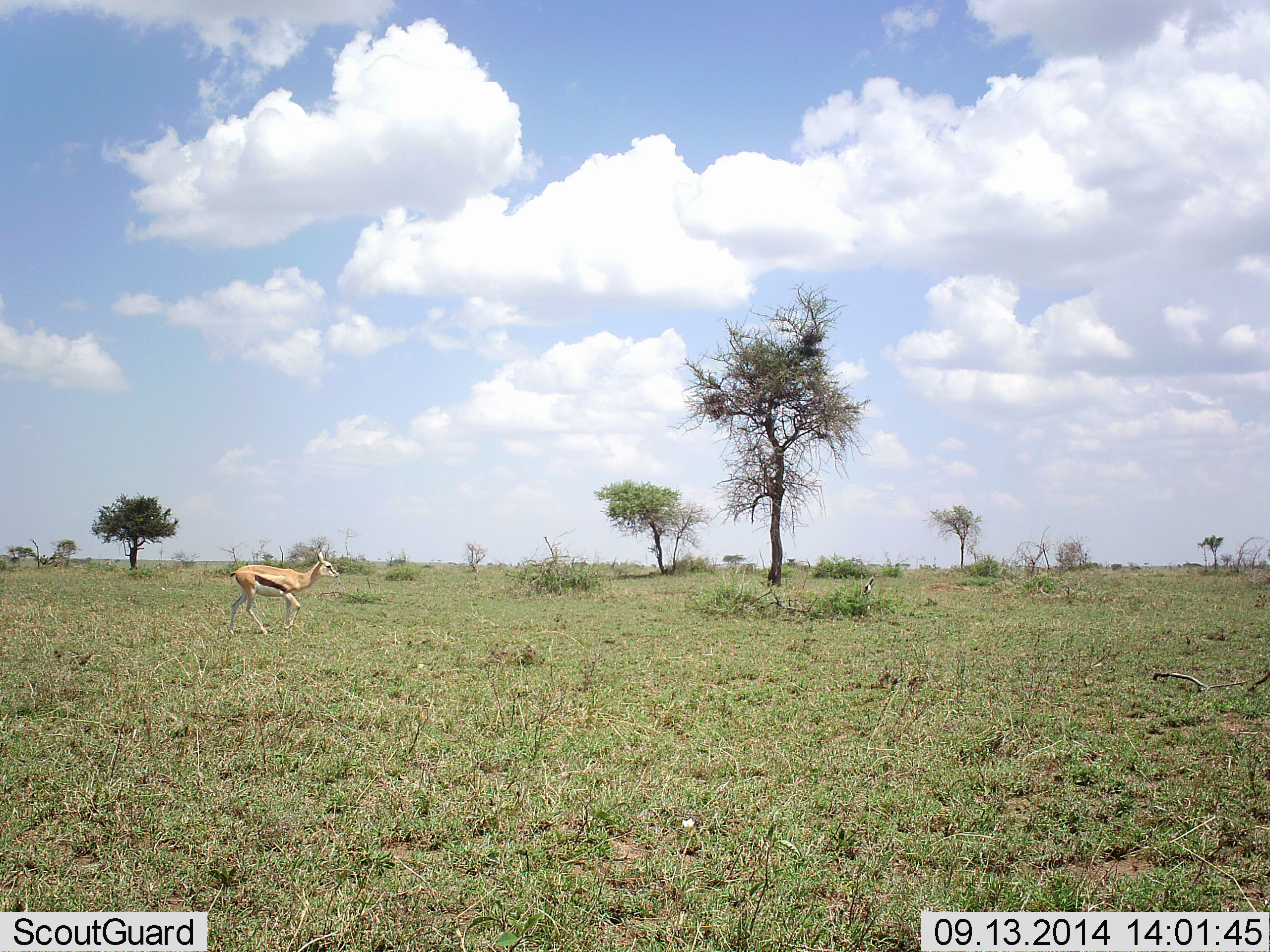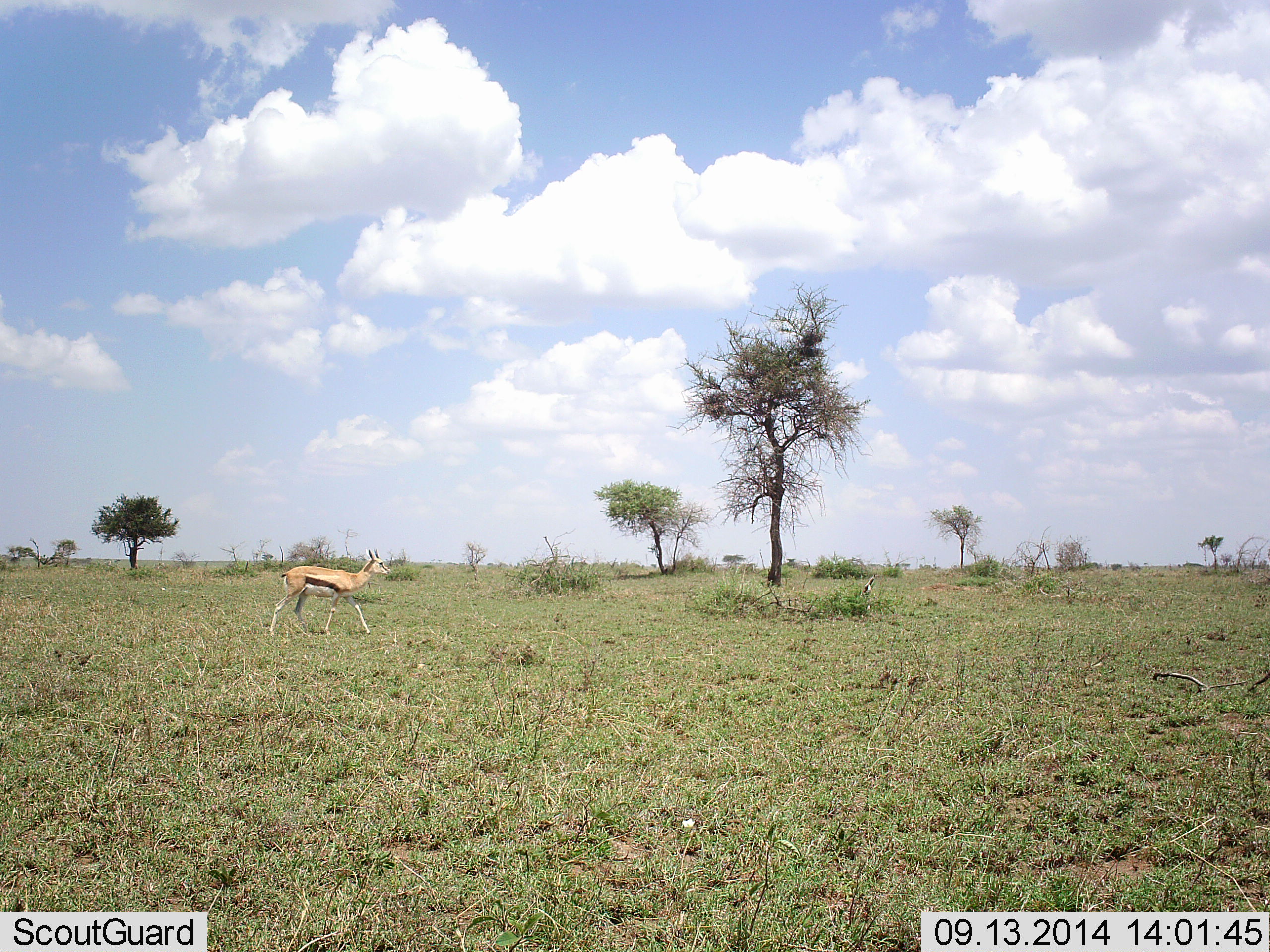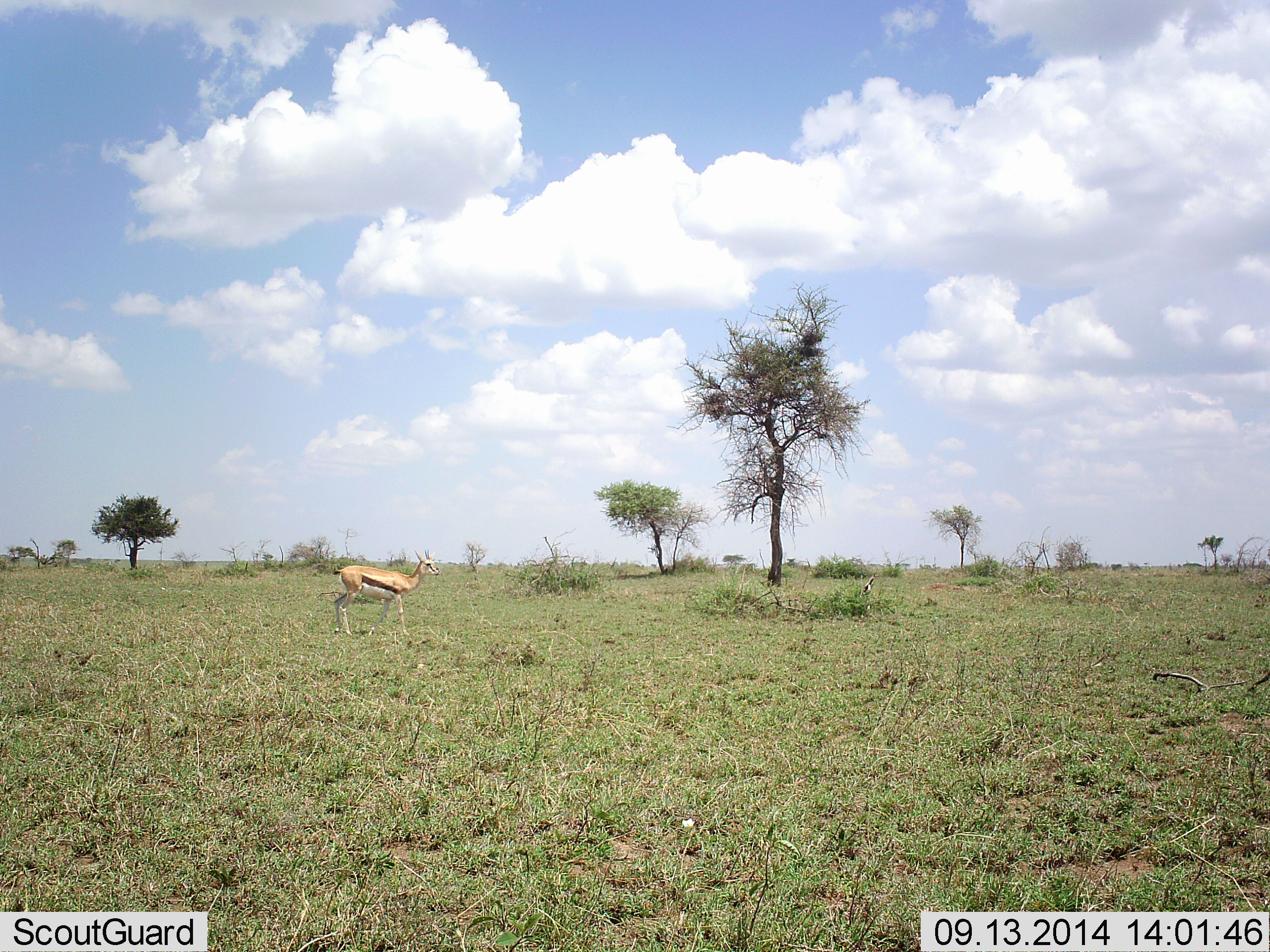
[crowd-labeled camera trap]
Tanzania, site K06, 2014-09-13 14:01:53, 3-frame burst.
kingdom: Animalia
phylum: Chordata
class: Mammalia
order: Artiodactyla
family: Bovidae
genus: Eudorcas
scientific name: Eudorcas thomsonii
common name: thomson's gazelle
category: gazellethomsons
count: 1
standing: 10%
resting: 0%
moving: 100%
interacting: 0%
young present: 0%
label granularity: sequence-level